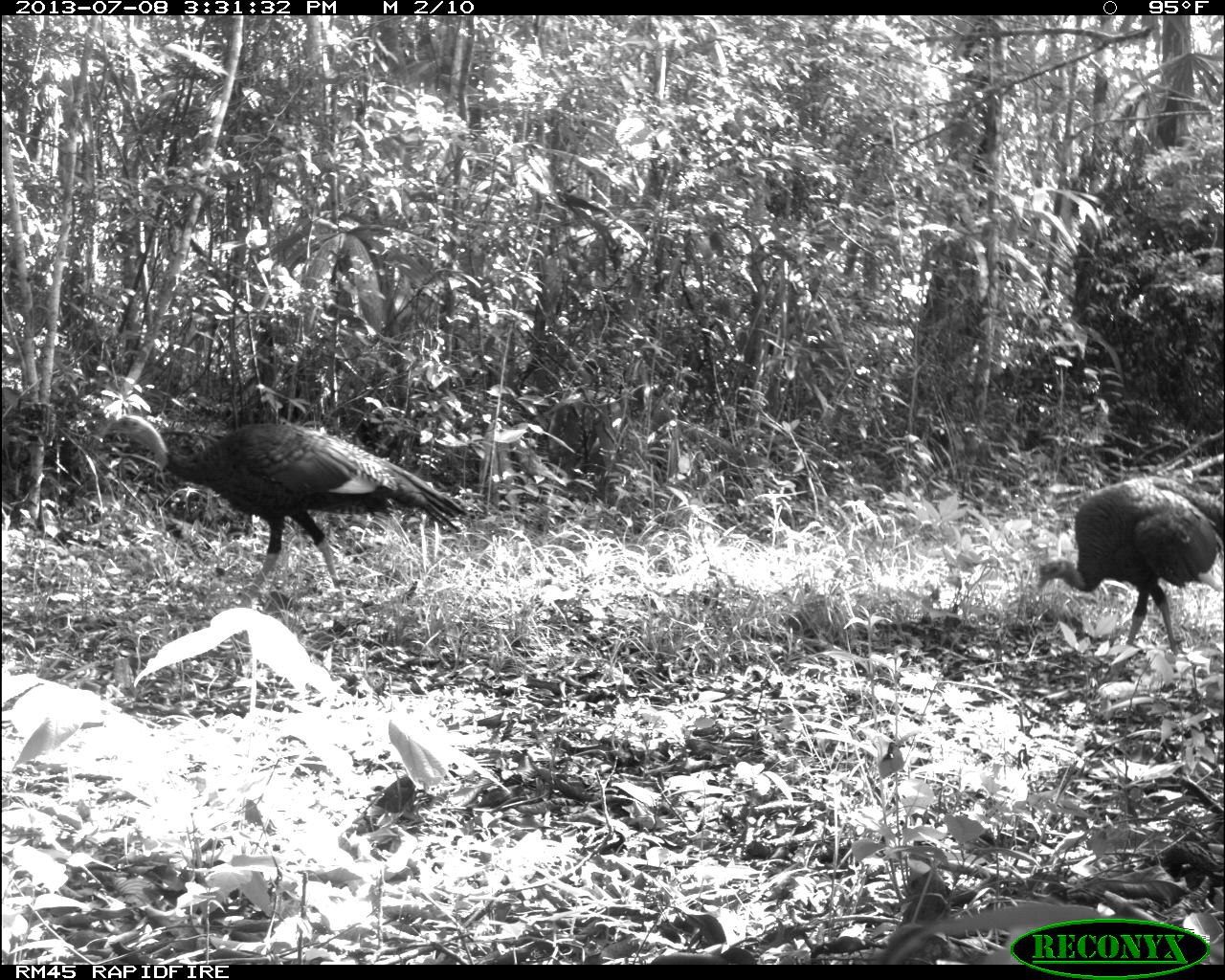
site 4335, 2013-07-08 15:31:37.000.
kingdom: Animalia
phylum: Chordata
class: Aves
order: Galliformes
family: Phasianidae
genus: Meleagris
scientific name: Meleagris ocellata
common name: ocellated turkey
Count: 2.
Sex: female.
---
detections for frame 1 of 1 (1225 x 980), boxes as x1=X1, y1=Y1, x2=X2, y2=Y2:
meleagris ocellata: x1=97, y1=412, x2=472, y2=613; x1=1034, y1=472, x2=1225, y2=661